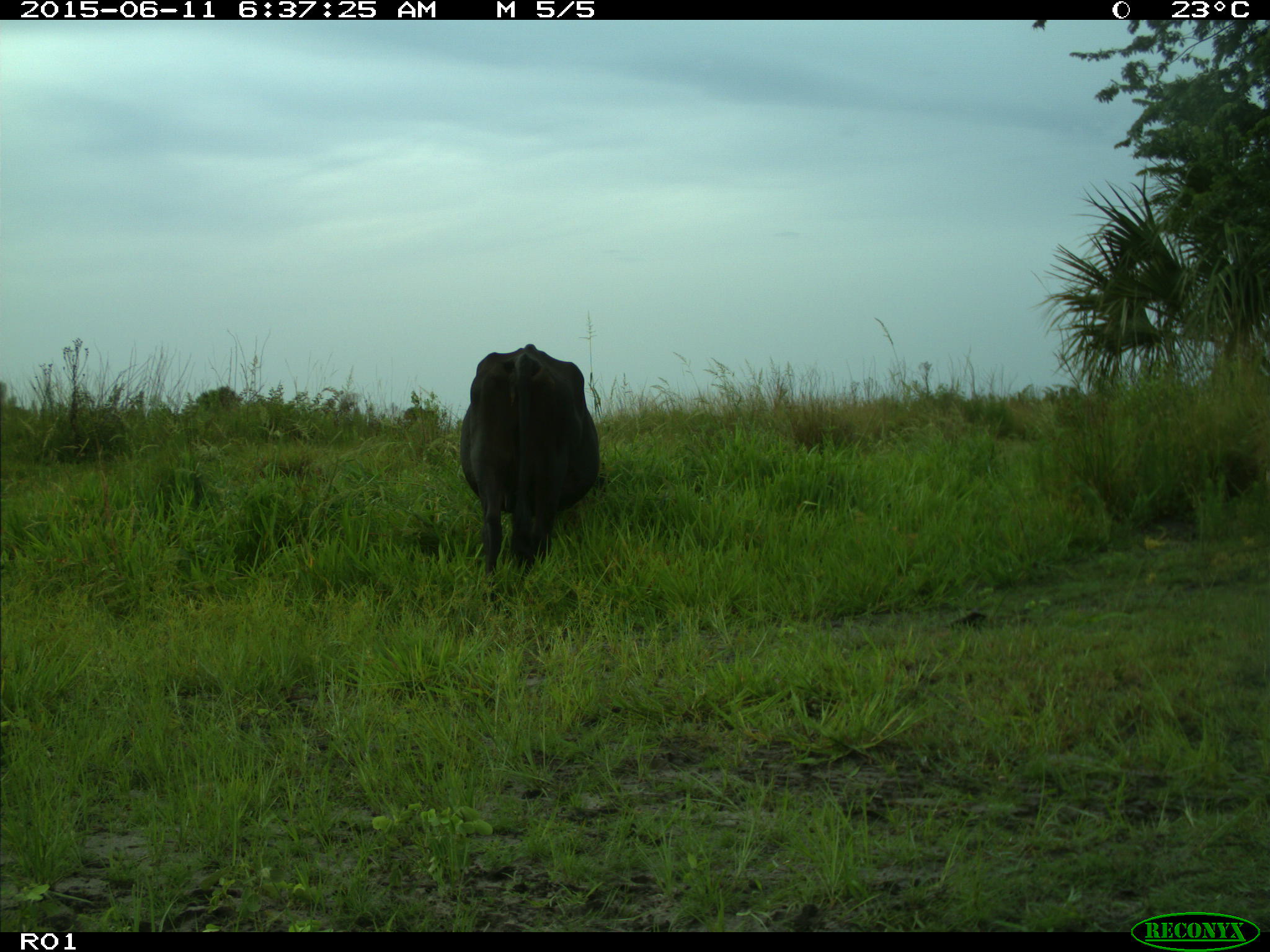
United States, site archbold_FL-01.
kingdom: Animalia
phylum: Chordata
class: Mammalia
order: Artiodactyla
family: Bovidae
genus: Bos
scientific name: Bos taurus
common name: domestic cow